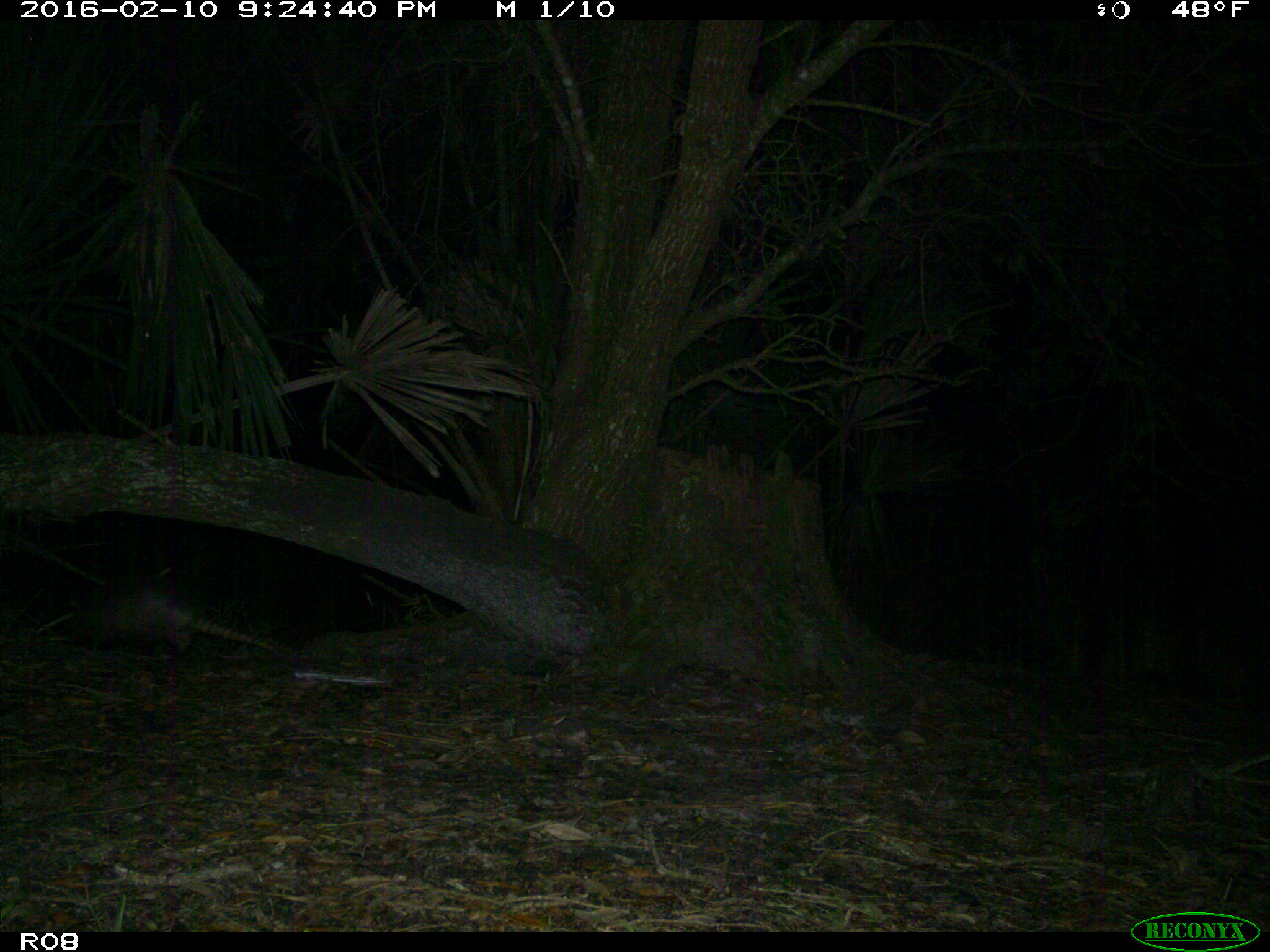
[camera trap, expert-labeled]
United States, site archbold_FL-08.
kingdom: Animalia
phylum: Chordata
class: Mammalia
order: Cingulata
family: Dasypodidae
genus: Dasypus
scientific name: Dasypus novemcinctus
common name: nine-banded armadillo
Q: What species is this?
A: Dasypus novemcinctus (nine-banded armadillo).